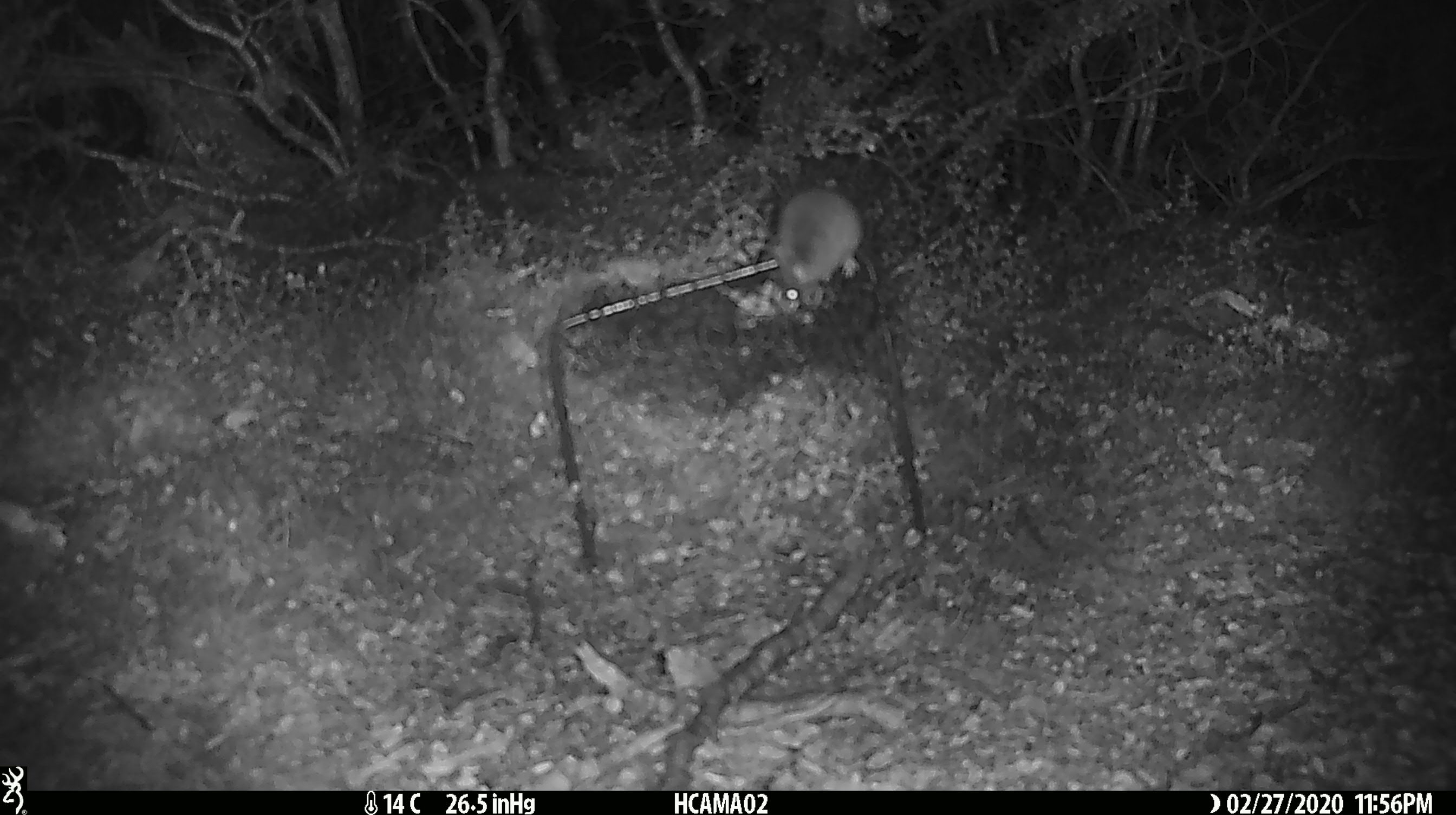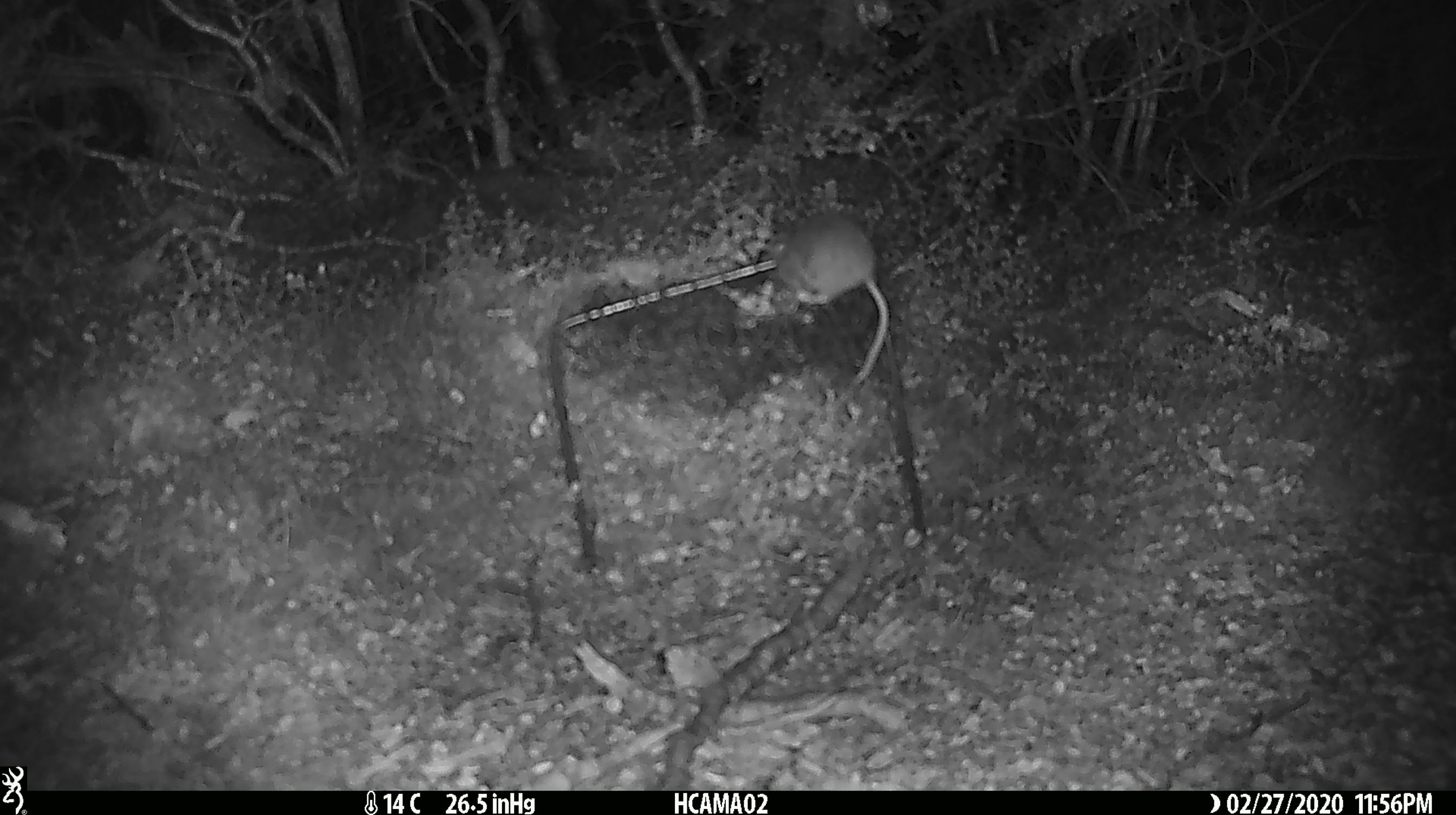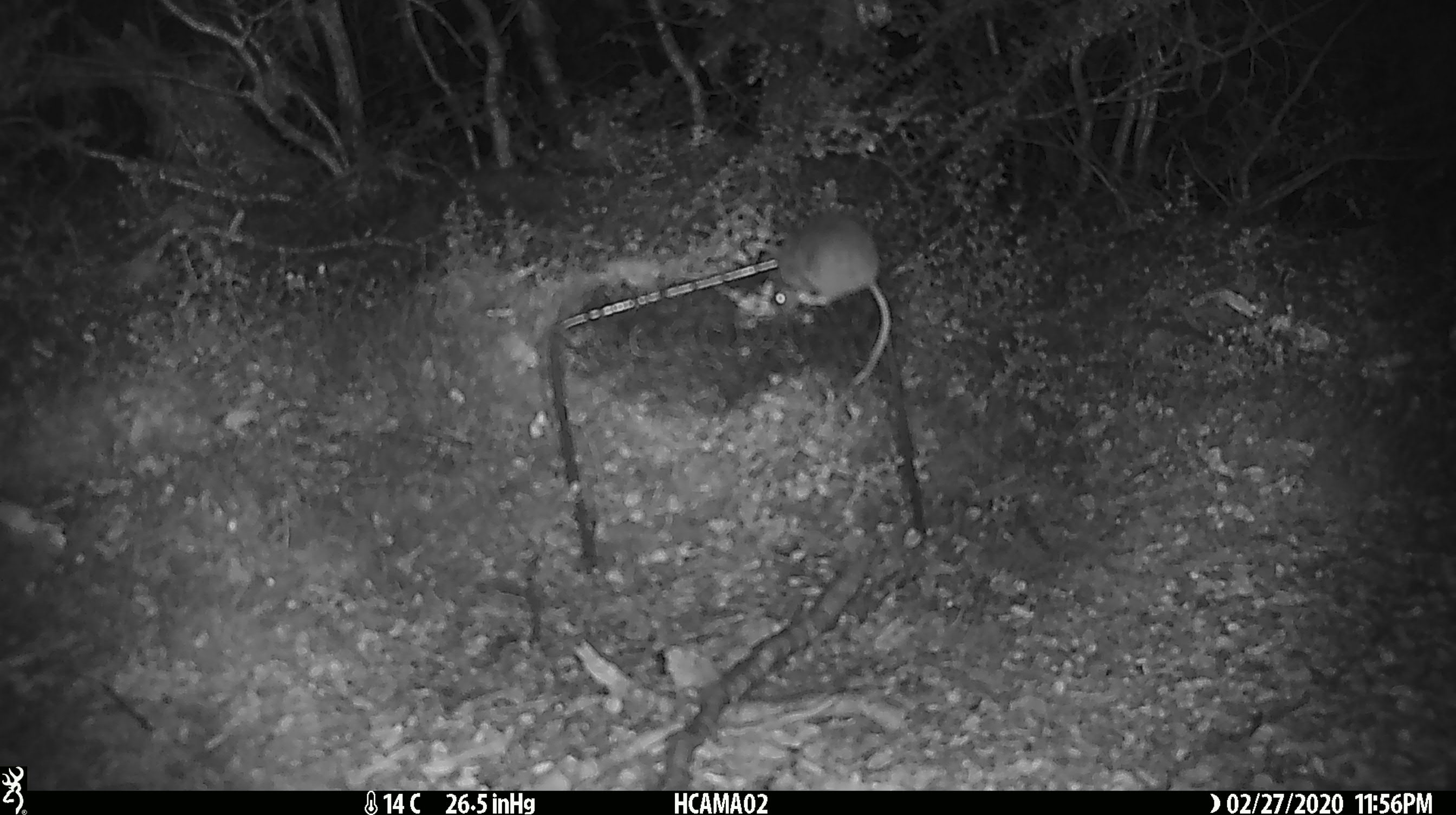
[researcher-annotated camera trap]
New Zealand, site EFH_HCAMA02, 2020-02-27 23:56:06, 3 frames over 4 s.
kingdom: Animalia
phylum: Chordata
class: Mammalia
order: Rodentia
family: Muridae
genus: Mus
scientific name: Mus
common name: mouse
Mouse (Mus).